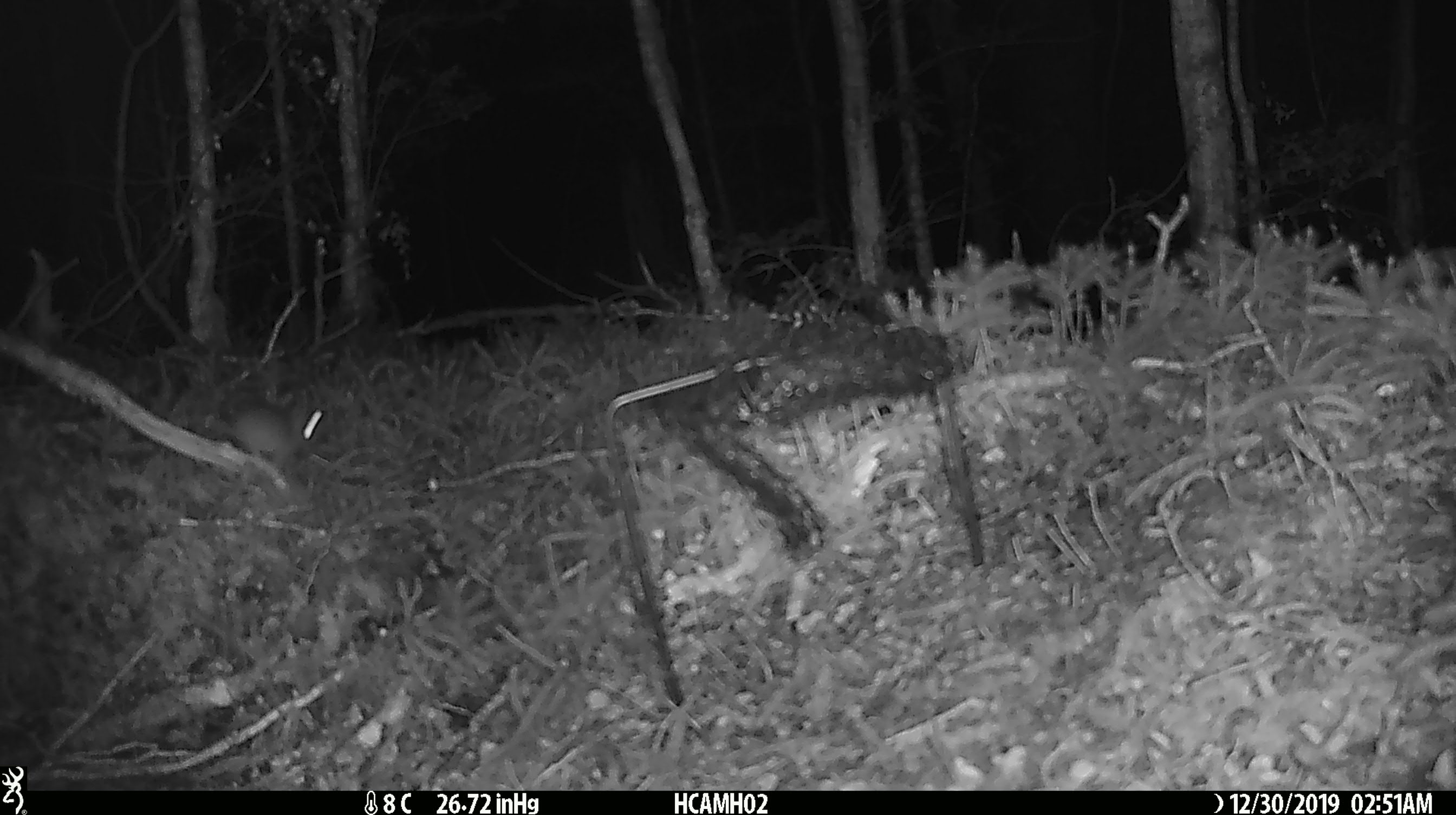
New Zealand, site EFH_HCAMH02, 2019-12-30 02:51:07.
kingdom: Animalia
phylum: Chordata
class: Mammalia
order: Rodentia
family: Muridae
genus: Mus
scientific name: Mus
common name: mouse